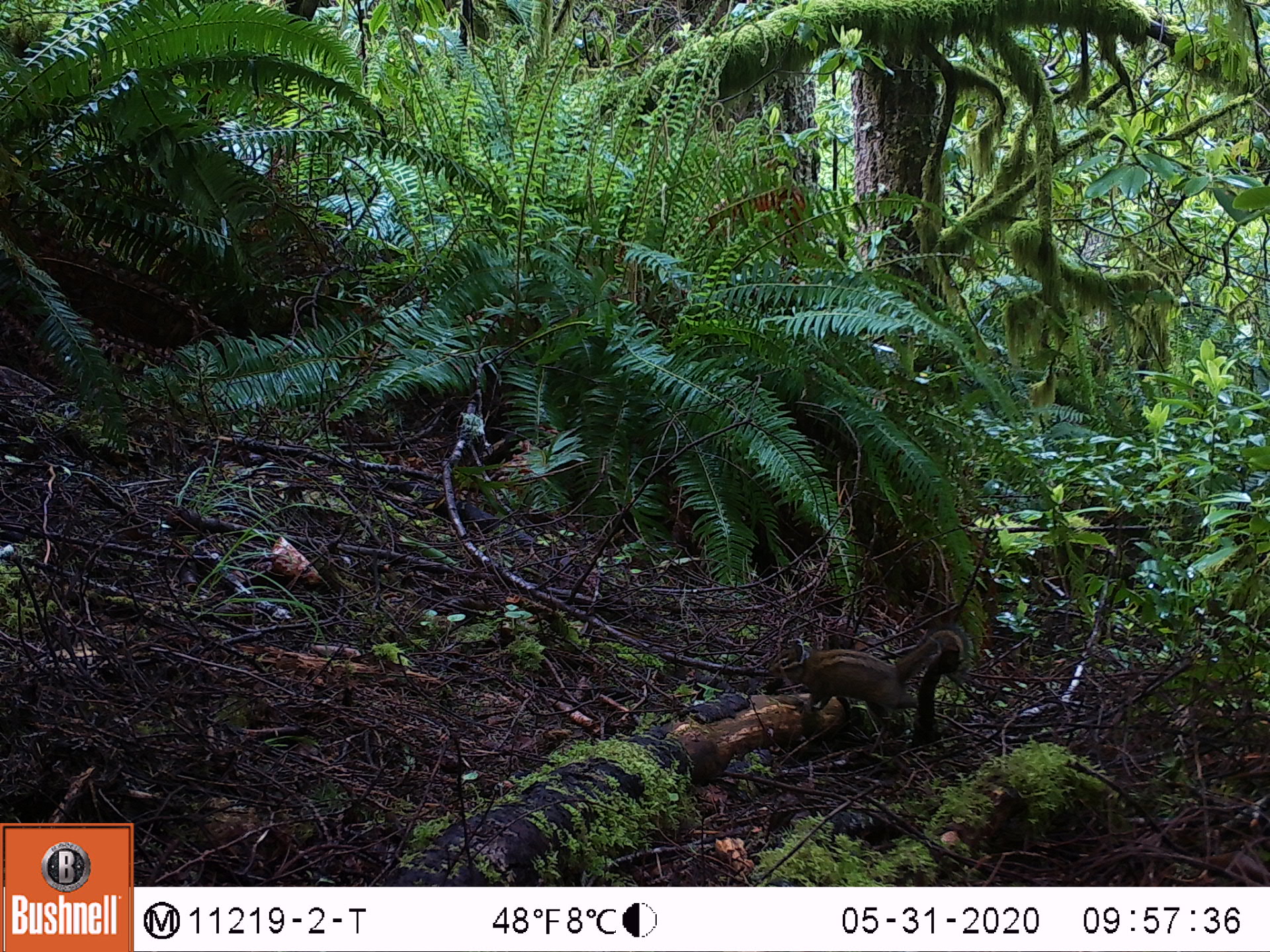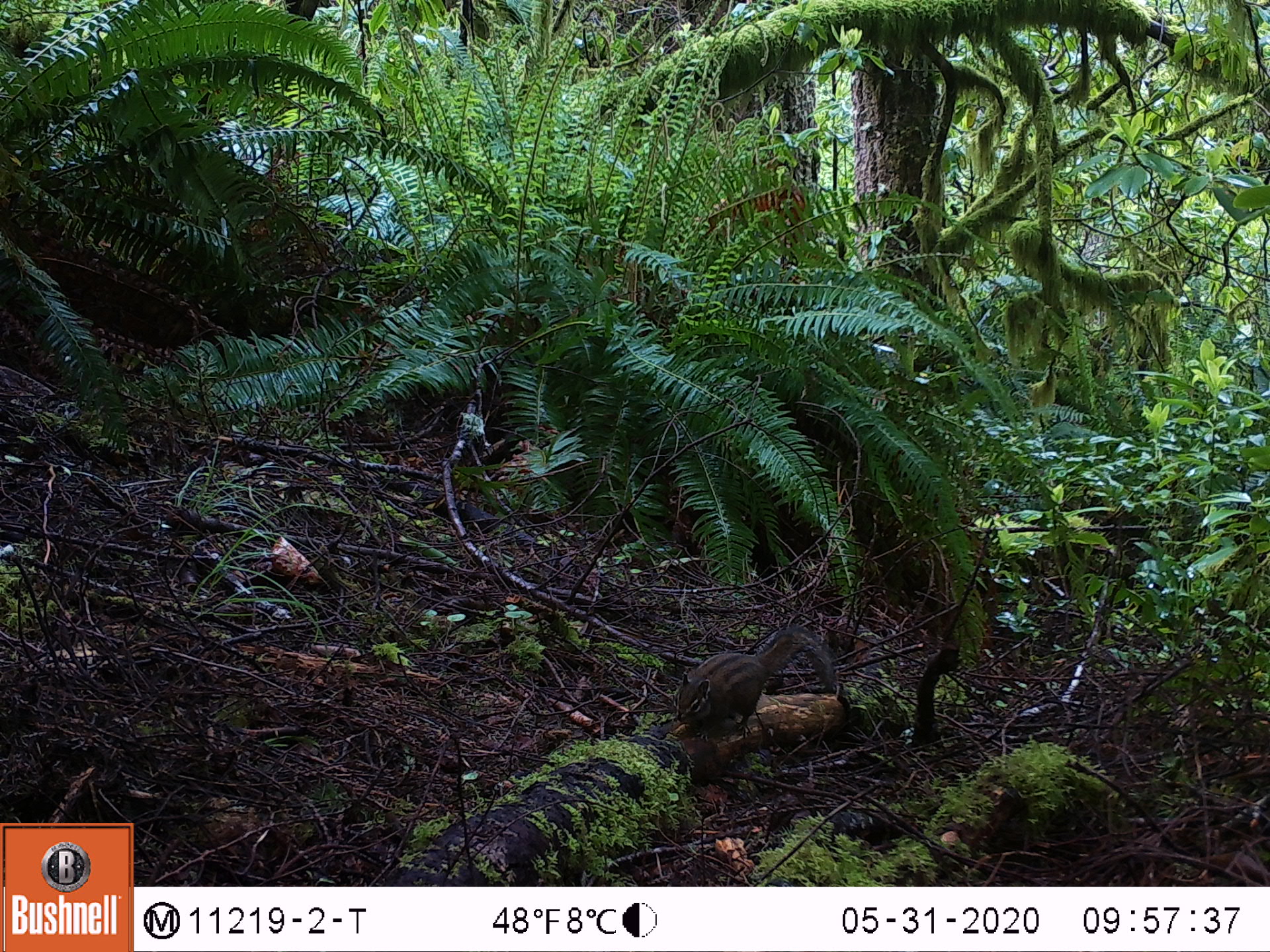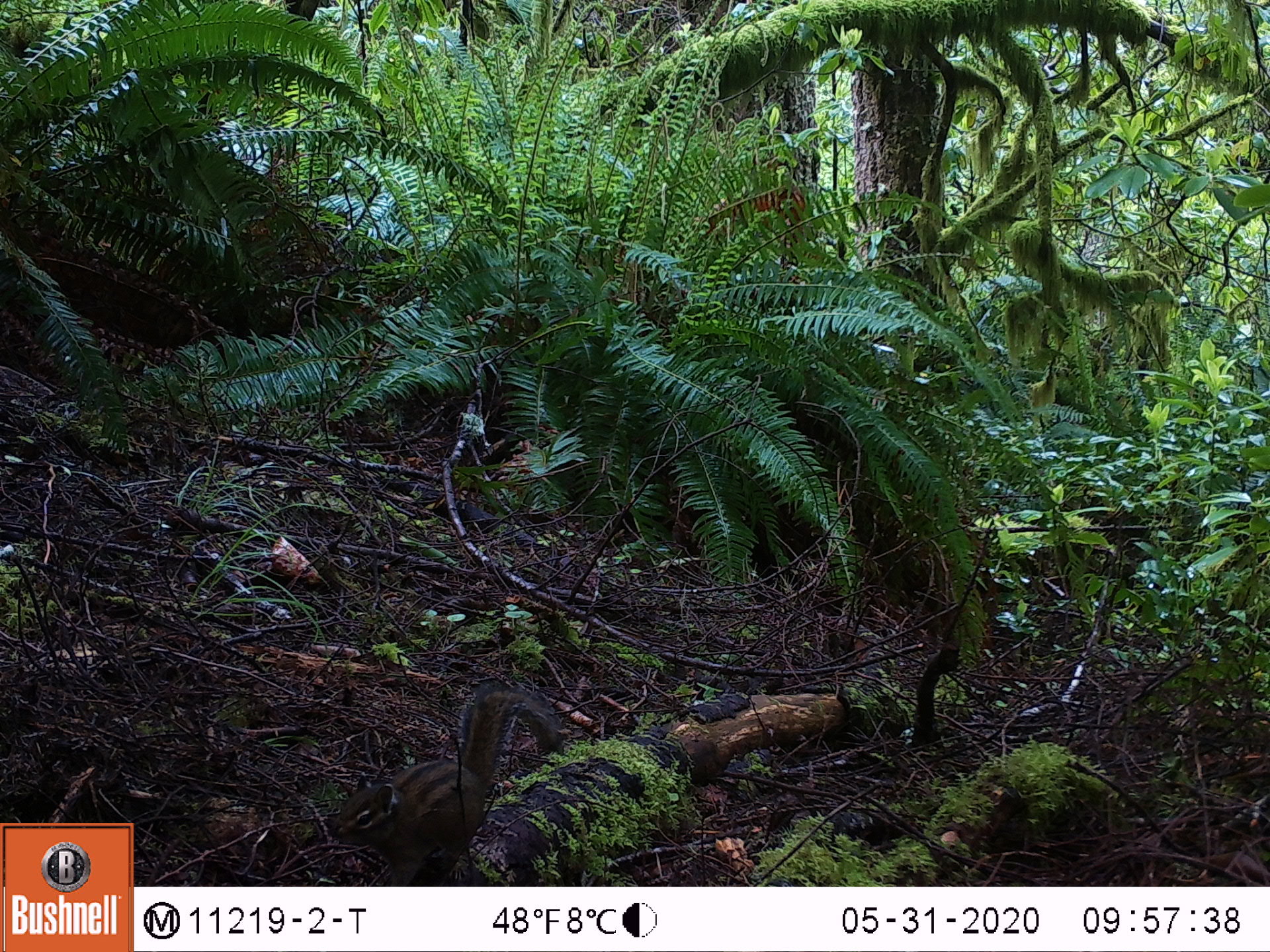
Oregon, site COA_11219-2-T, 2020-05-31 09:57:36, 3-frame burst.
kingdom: Animalia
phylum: Chordata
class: Mammalia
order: Rodentia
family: Sciuridae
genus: Neotamias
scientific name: Neotamias townsendii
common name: townsend's chipmunk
Townsend's chipmunk (Neotamias townsendii).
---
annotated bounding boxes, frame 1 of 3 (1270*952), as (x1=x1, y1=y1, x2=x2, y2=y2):
townsend's chipmunk: (x1=765, y1=613, x2=980, y2=739)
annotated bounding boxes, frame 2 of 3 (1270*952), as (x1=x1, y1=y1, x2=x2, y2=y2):
townsend's chipmunk: (x1=666, y1=618, x2=843, y2=744)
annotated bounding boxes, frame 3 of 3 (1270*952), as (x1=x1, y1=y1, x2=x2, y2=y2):
townsend's chipmunk: (x1=321, y1=677, x2=570, y2=878)